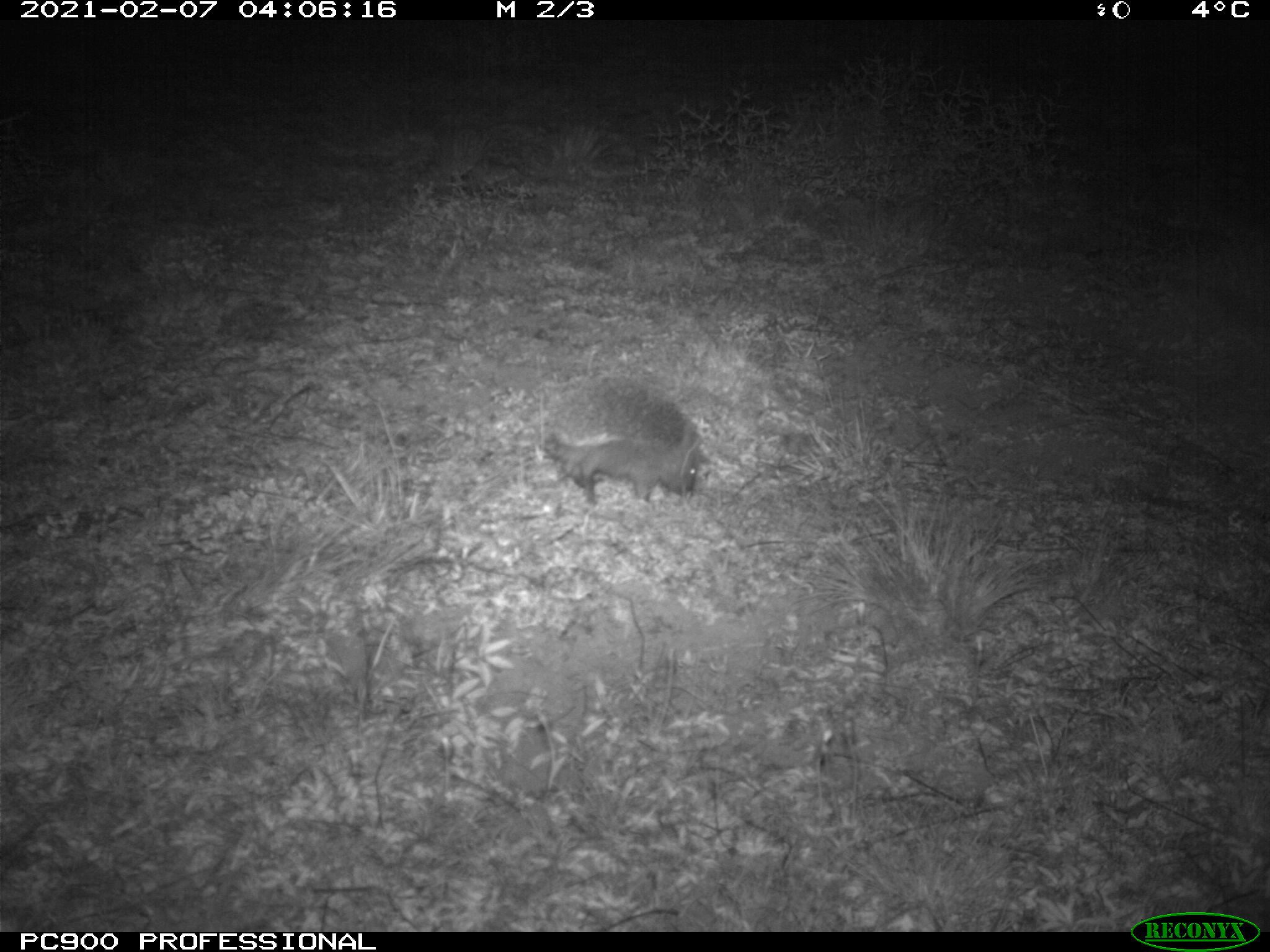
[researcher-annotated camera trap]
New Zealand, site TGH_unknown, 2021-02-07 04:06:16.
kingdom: Animalia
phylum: Chordata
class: Mammalia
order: Eulipotyphla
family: Erinaceidae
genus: Erinaceus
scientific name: Erinaceus europaeus europaeus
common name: european hedgehog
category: hedgehog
Hedgehog (european hedgehog) (Erinaceus europaeus europaeus).